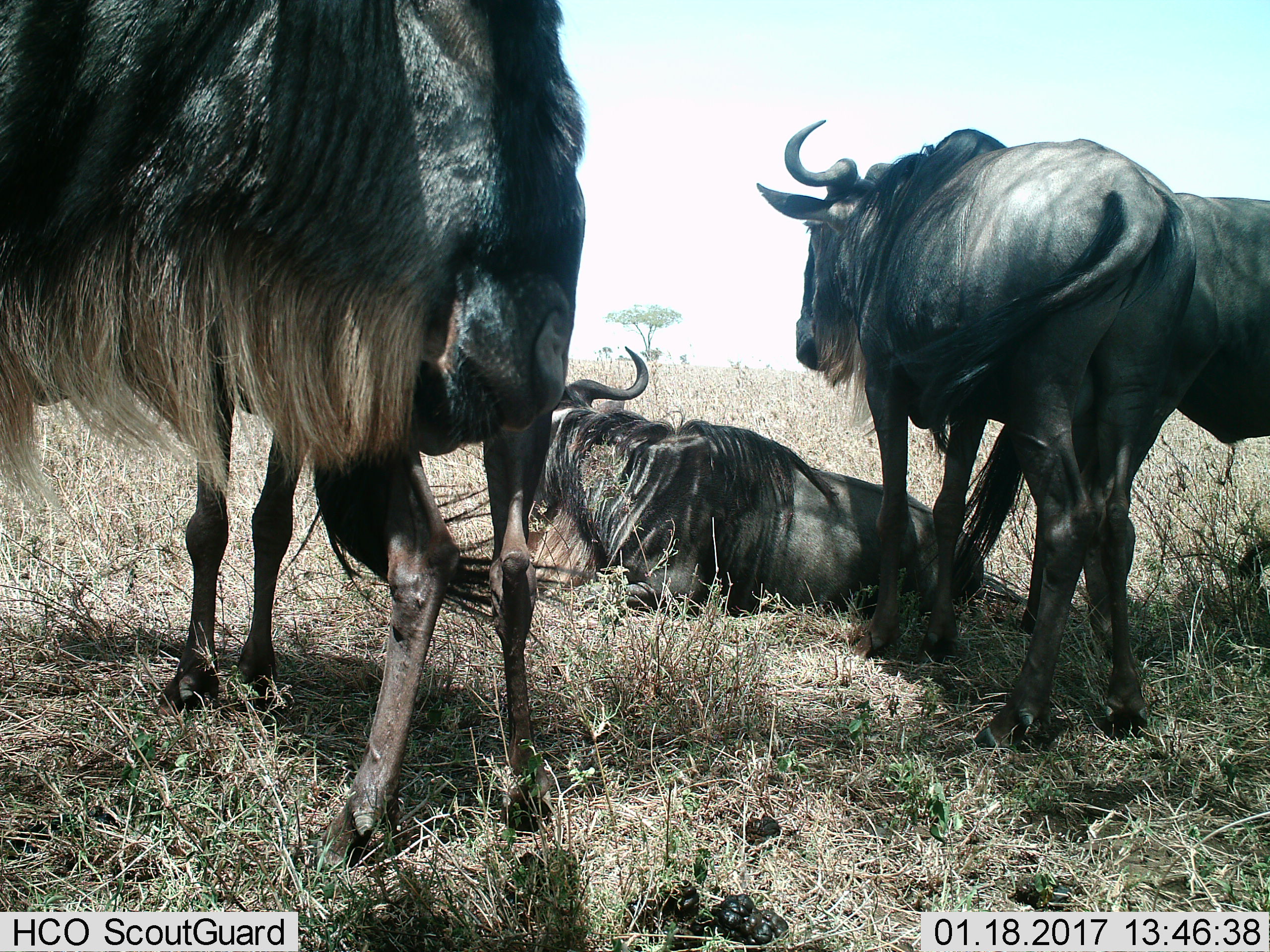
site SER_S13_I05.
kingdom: Animalia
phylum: Chordata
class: Mammalia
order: Artiodactyla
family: Bovidae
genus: Connochaetes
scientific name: Connochaetes taurinus taurinus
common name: blue wildebeest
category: wildebeestblue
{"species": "wildebeestblue (blue wildebeest) (Connochaetes taurinus taurinus)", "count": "5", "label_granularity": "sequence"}